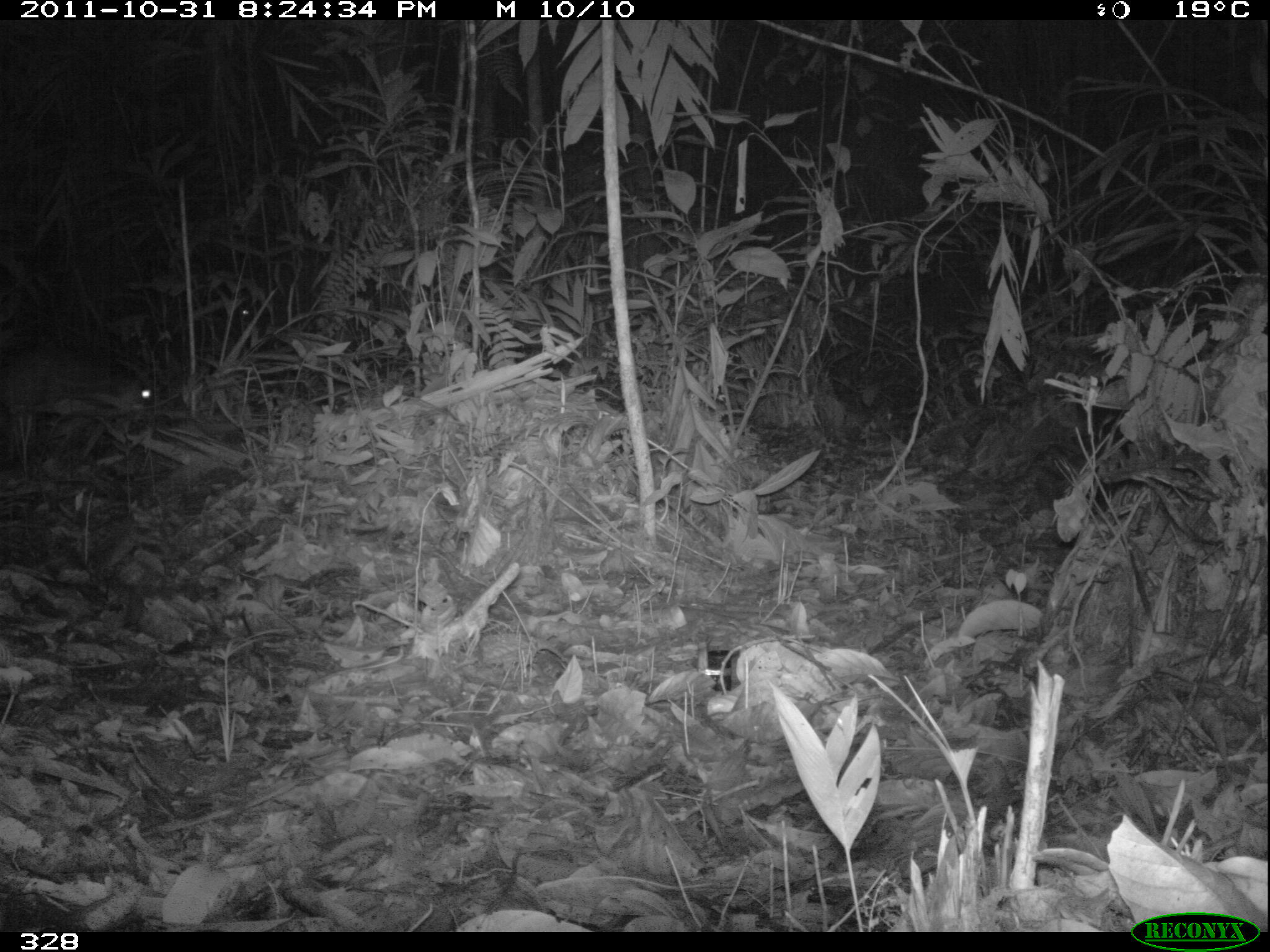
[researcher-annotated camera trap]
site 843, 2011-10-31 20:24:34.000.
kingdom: Animalia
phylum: Chordata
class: Mammalia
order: Rodentia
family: Cuniculidae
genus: Cuniculus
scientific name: Cuniculus paca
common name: spotted paca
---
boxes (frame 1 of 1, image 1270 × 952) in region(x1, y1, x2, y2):
cuniculus paca: region(0, 350, 151, 460)